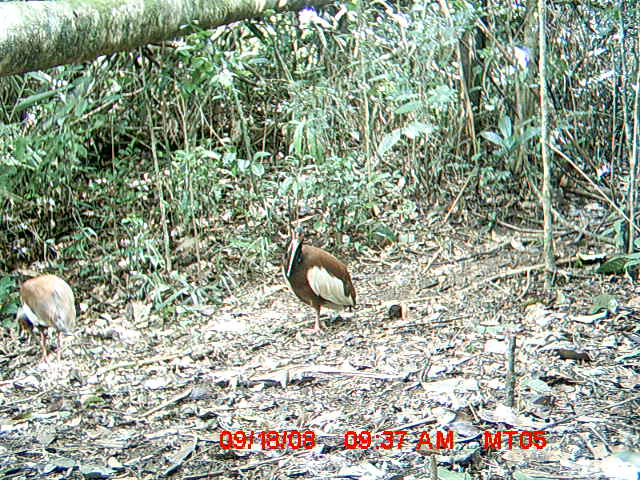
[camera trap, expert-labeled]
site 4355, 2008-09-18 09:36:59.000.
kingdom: Animalia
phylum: Chordata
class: Aves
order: Cuculiformes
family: Cuculidae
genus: Coua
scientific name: Coua serriana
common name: red-breasted coua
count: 2